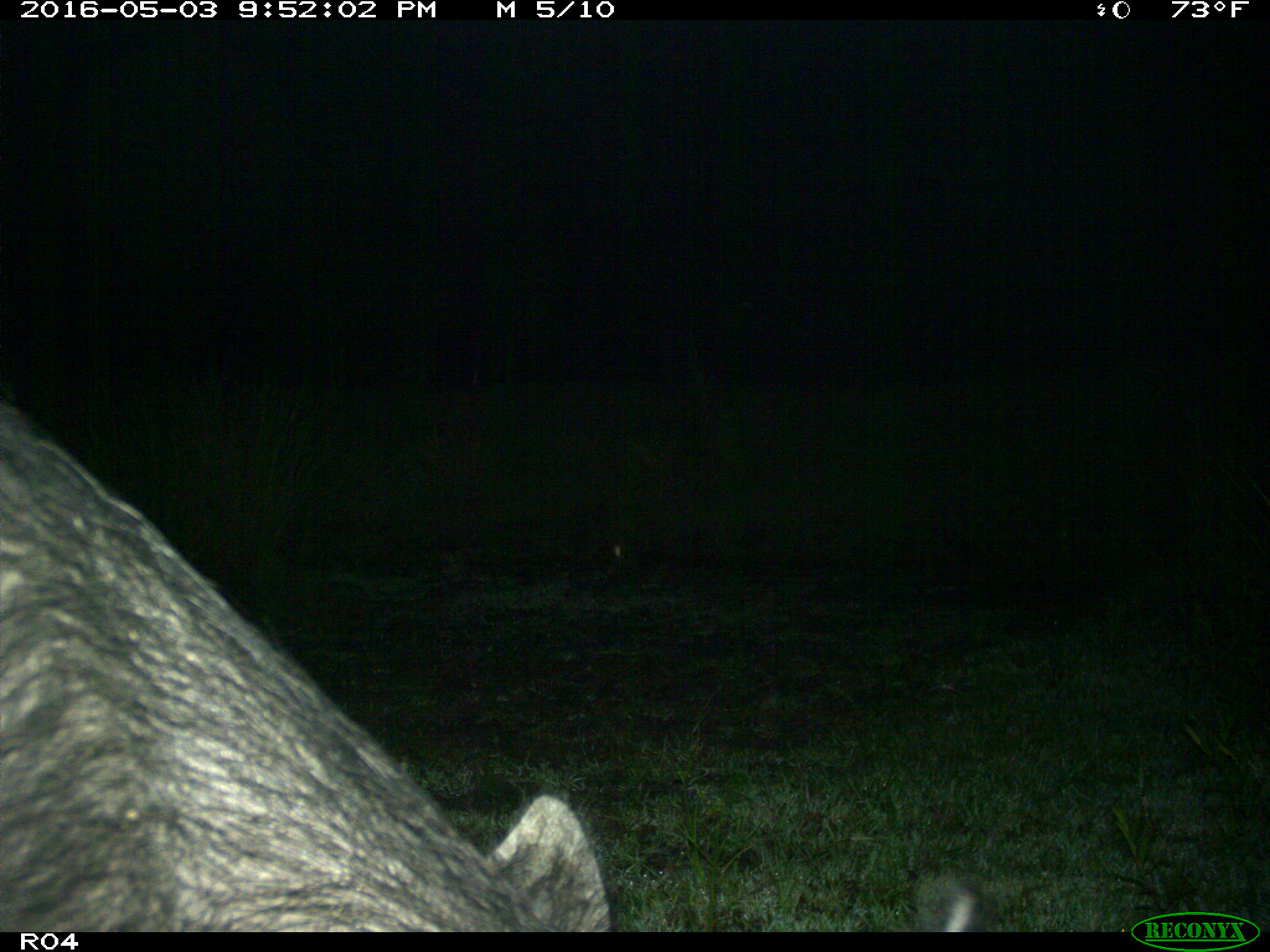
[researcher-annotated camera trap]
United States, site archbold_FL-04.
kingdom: Animalia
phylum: Chordata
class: Mammalia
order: Artiodactyla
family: Suidae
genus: Sus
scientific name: Sus scrofa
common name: wild boar